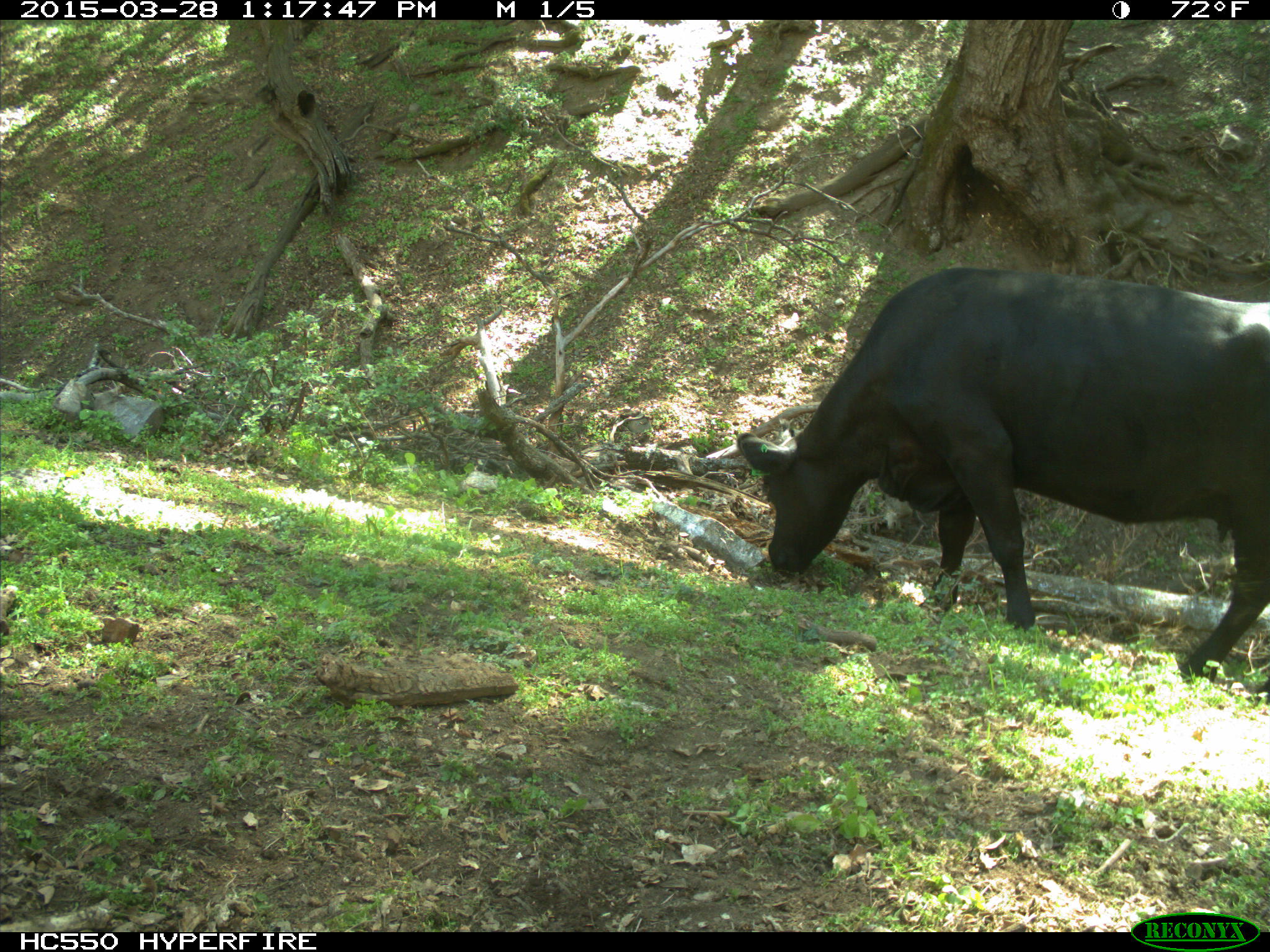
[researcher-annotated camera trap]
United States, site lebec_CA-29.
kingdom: Animalia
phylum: Chordata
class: Mammalia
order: Artiodactyla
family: Bovidae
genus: Bos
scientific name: Bos taurus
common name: domestic cow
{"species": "Bos taurus (domestic cow)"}